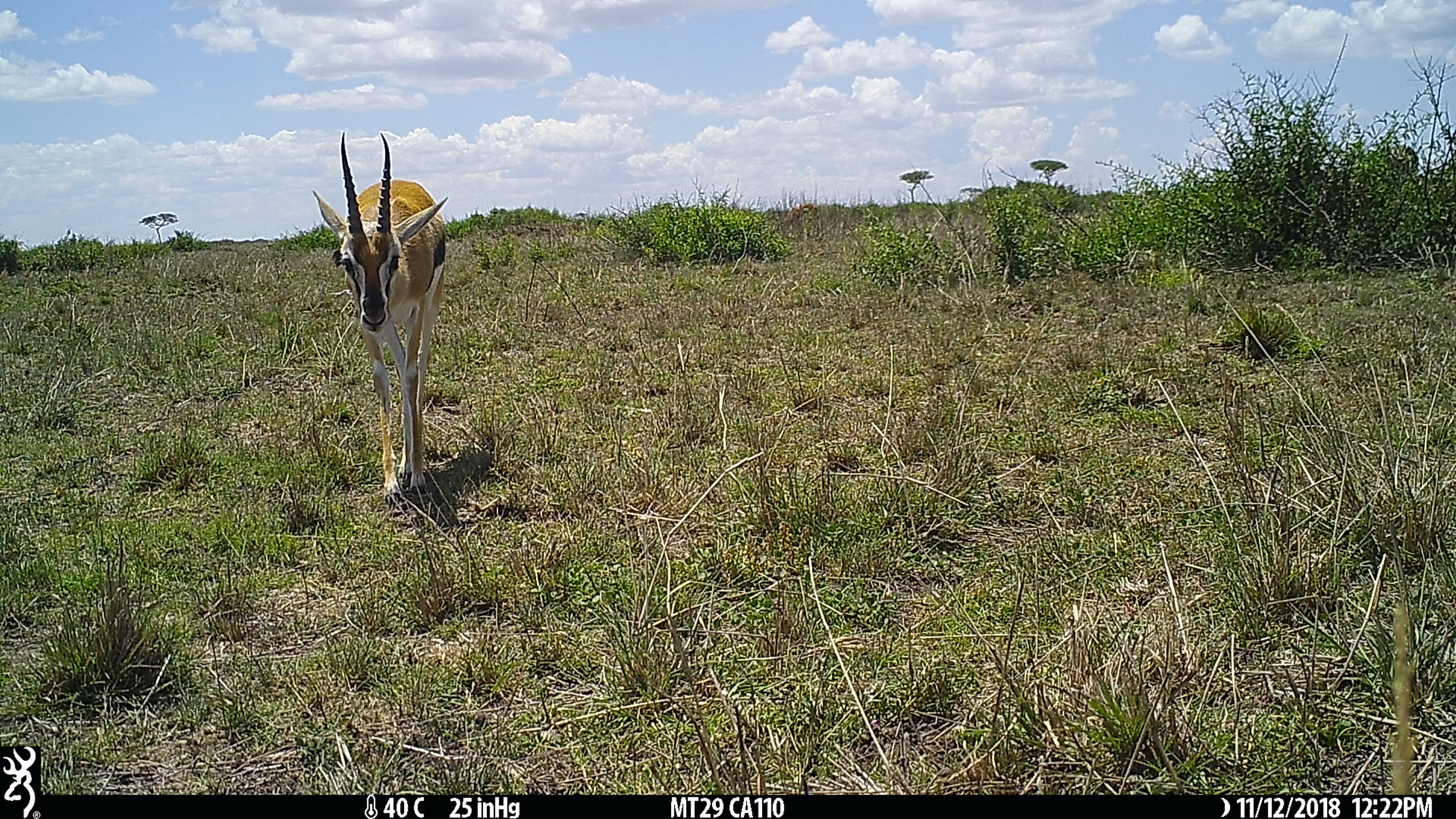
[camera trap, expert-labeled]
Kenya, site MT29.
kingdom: Animalia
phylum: Chordata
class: Mammalia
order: Artiodactyla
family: Bovidae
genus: Eudorcas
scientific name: Eudorcas thomsonii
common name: thomon's gazelle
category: gazelle thomsons